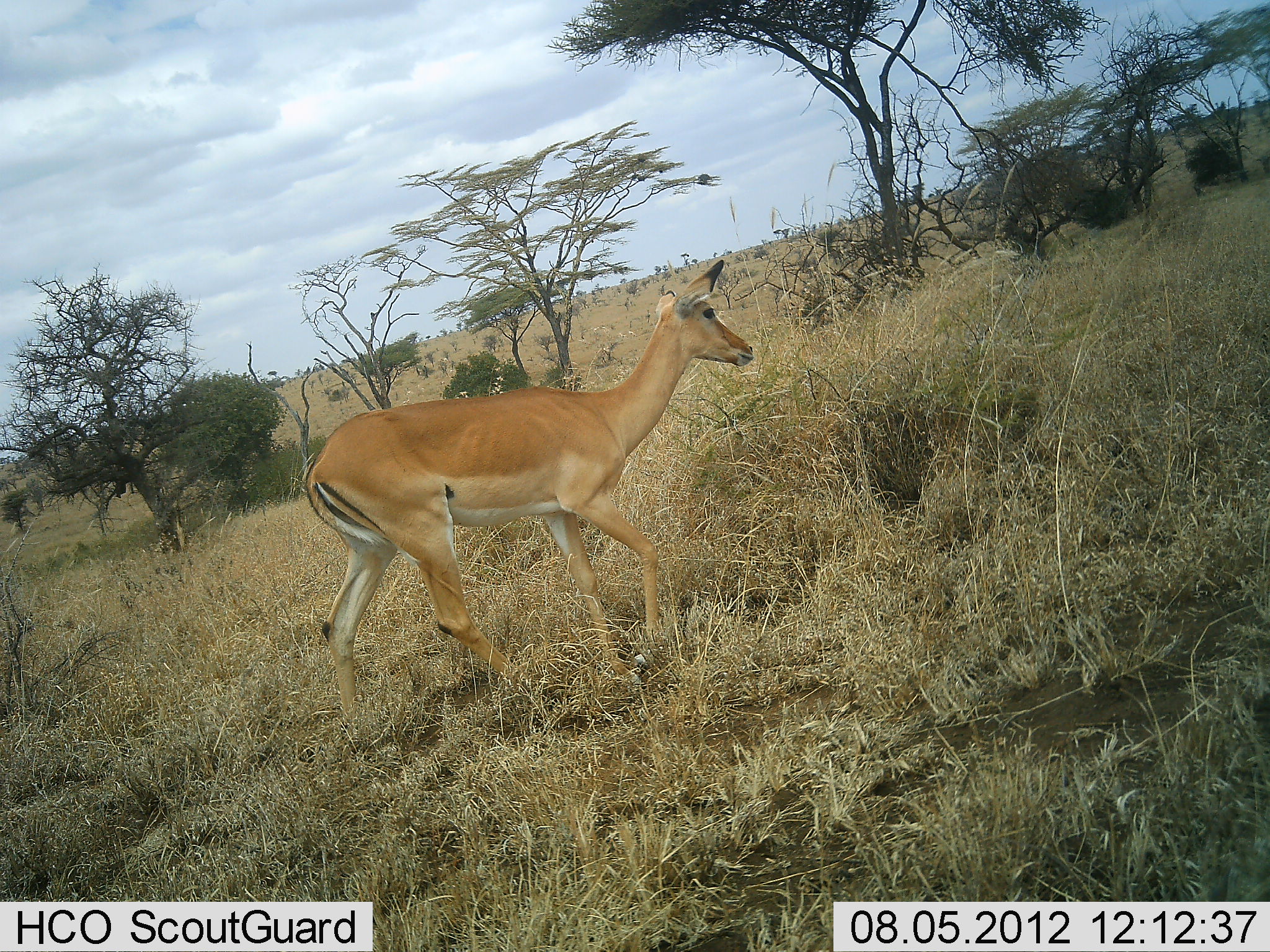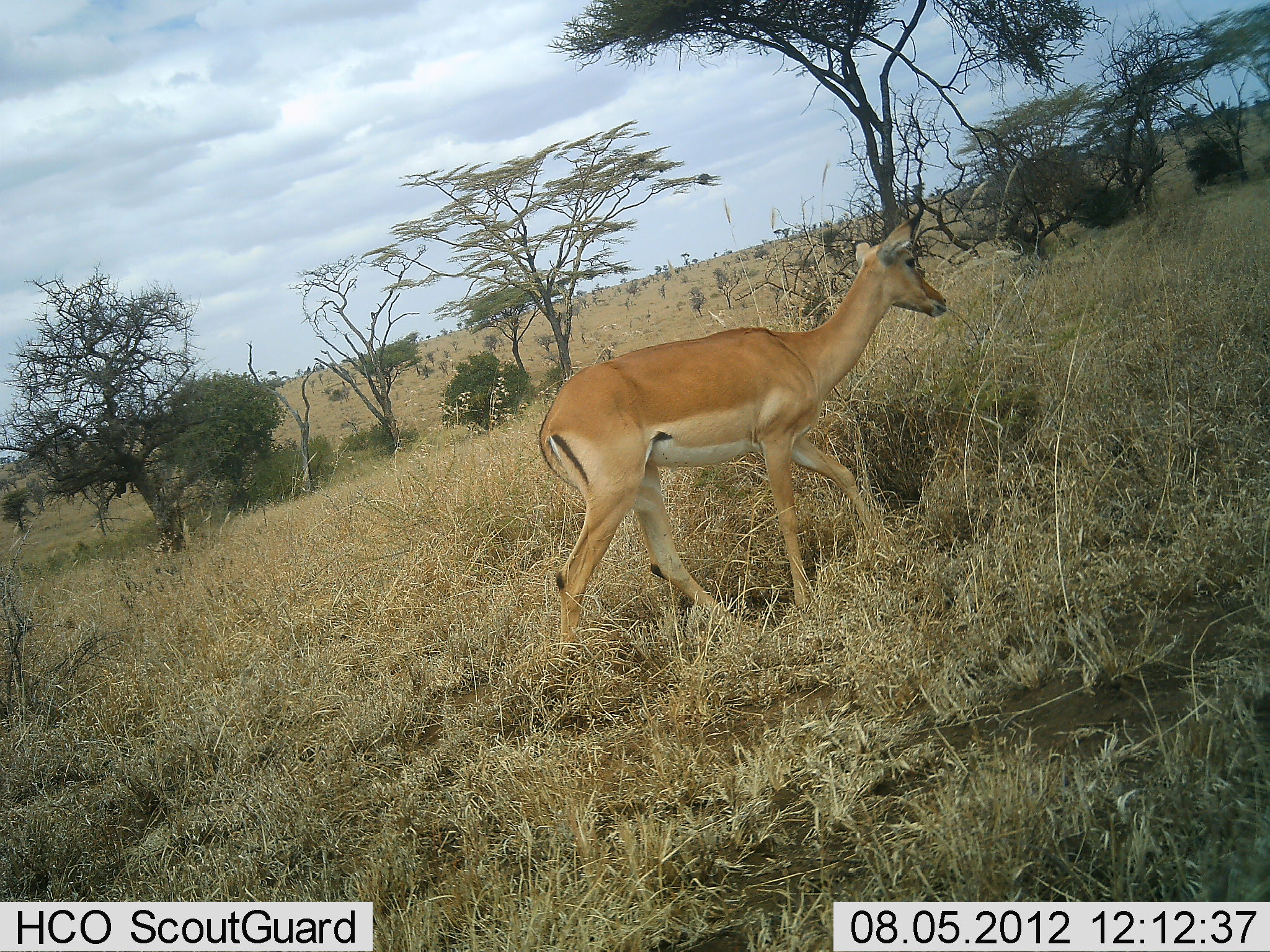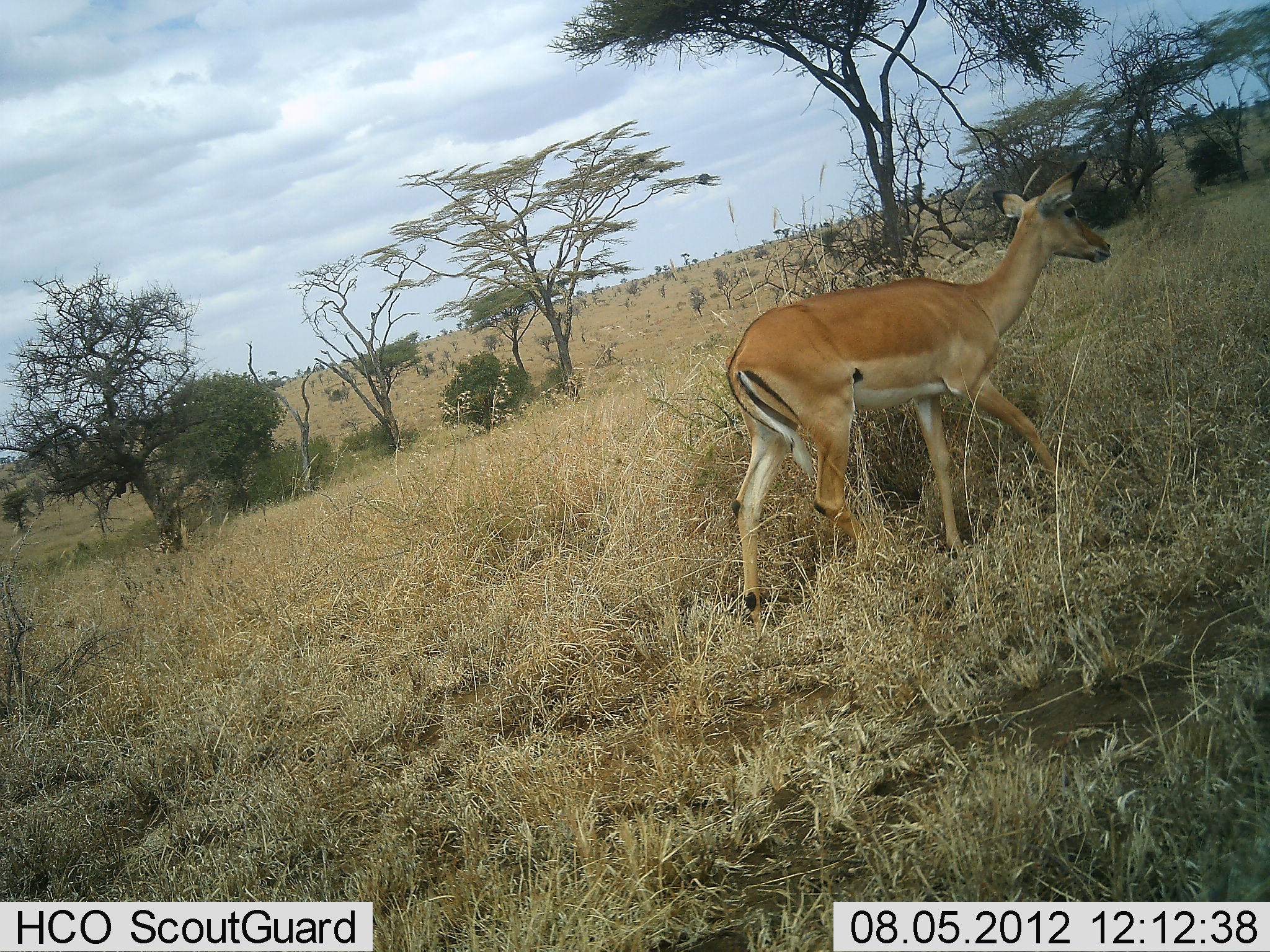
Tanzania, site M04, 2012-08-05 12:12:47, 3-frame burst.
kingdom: Animalia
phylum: Chordata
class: Mammalia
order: Artiodactyla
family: Bovidae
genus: Aepyceros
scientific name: Aepyceros melampus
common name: impala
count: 1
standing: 10%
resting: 0%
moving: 100%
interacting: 0%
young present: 0%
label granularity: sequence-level